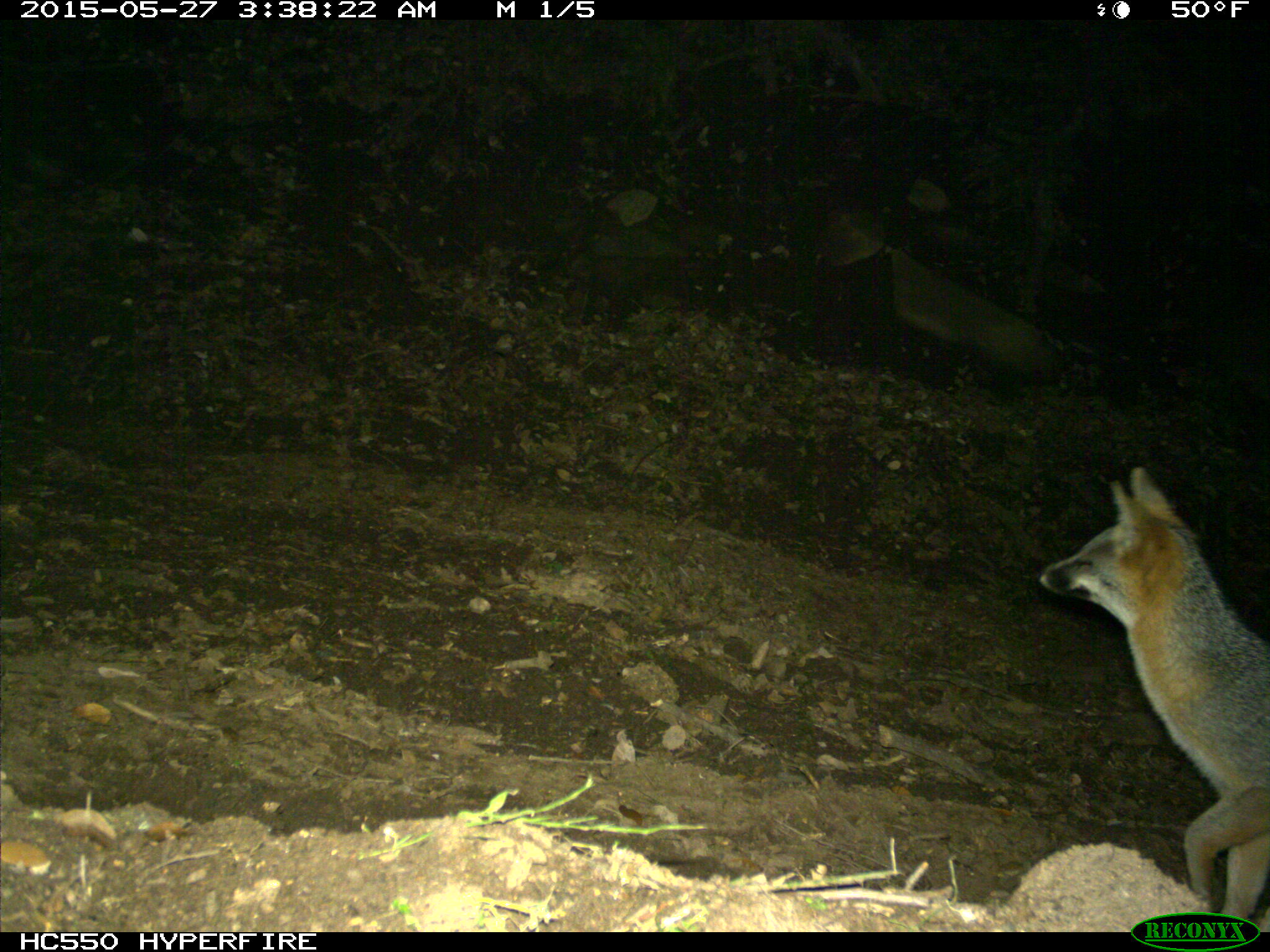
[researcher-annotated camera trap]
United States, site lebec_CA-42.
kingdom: Animalia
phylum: Chordata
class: Mammalia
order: Carnivora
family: Canidae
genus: Urocyon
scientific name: Urocyon cinereoargenteus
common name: gray fox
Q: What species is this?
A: Urocyon cinereoargenteus (gray fox).